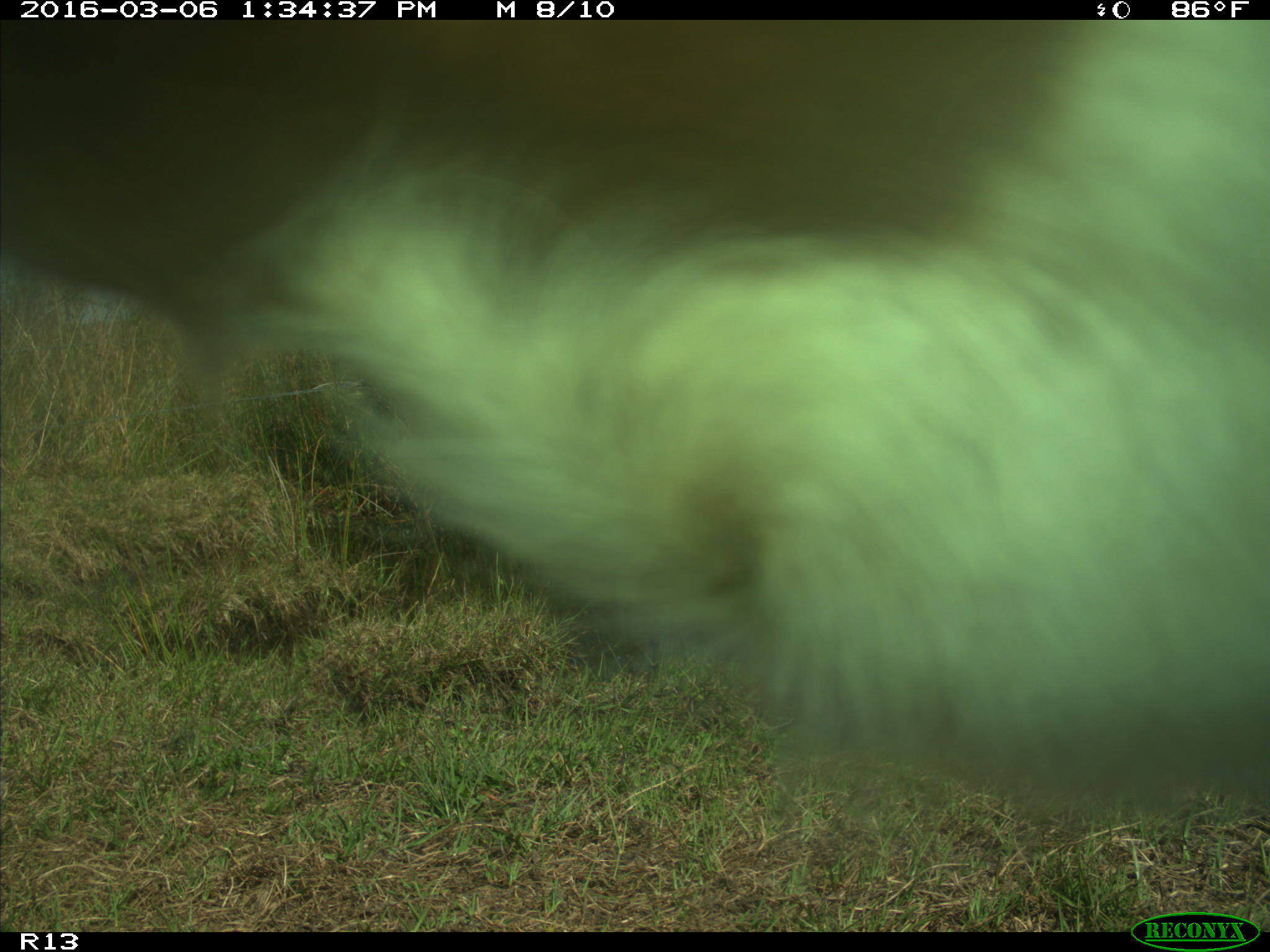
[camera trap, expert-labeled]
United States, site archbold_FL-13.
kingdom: Animalia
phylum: Chordata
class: Mammalia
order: Artiodactyla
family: Bovidae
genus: Bos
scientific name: Bos taurus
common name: domestic cow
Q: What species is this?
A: Bos taurus (domestic cow).